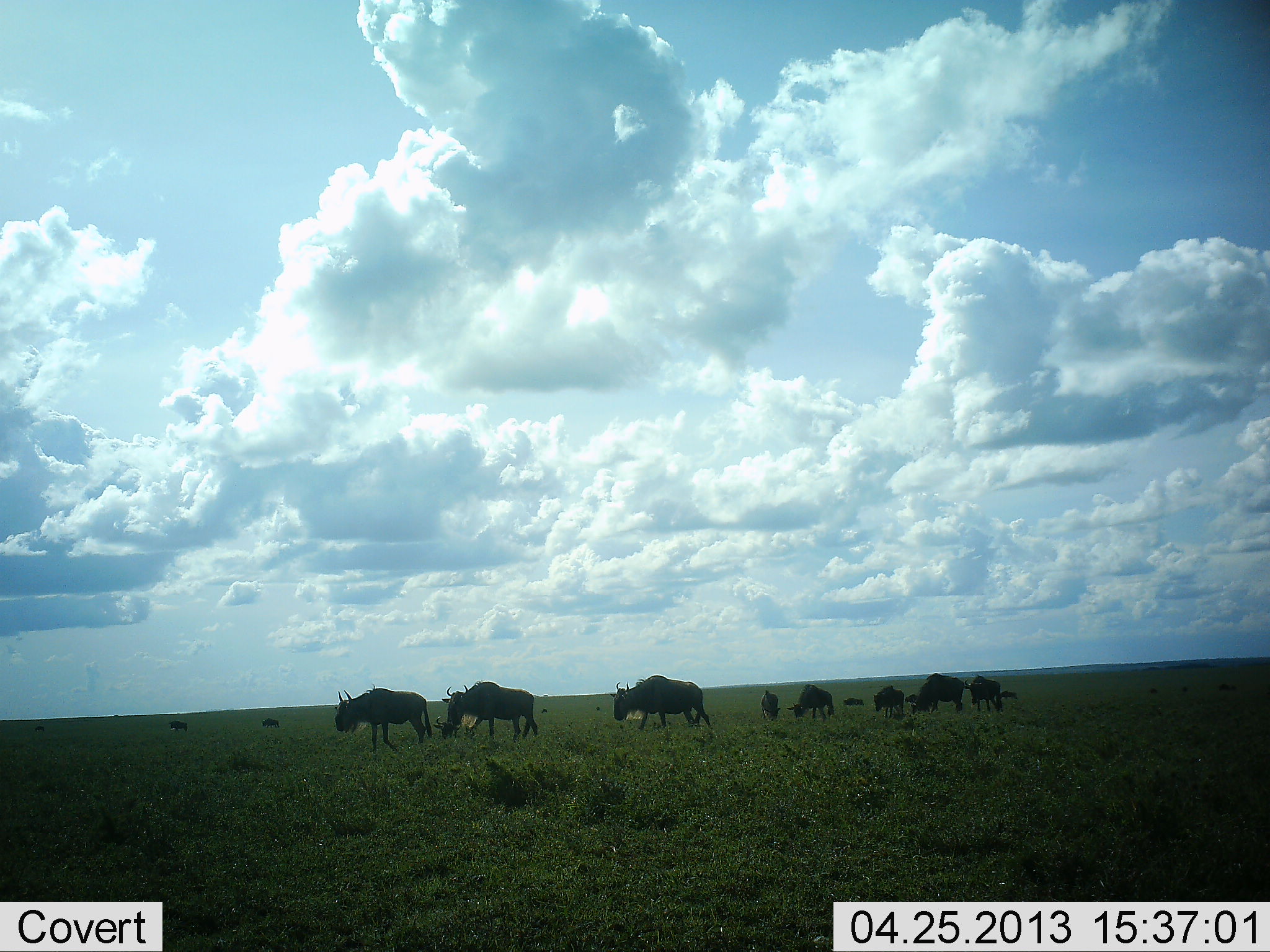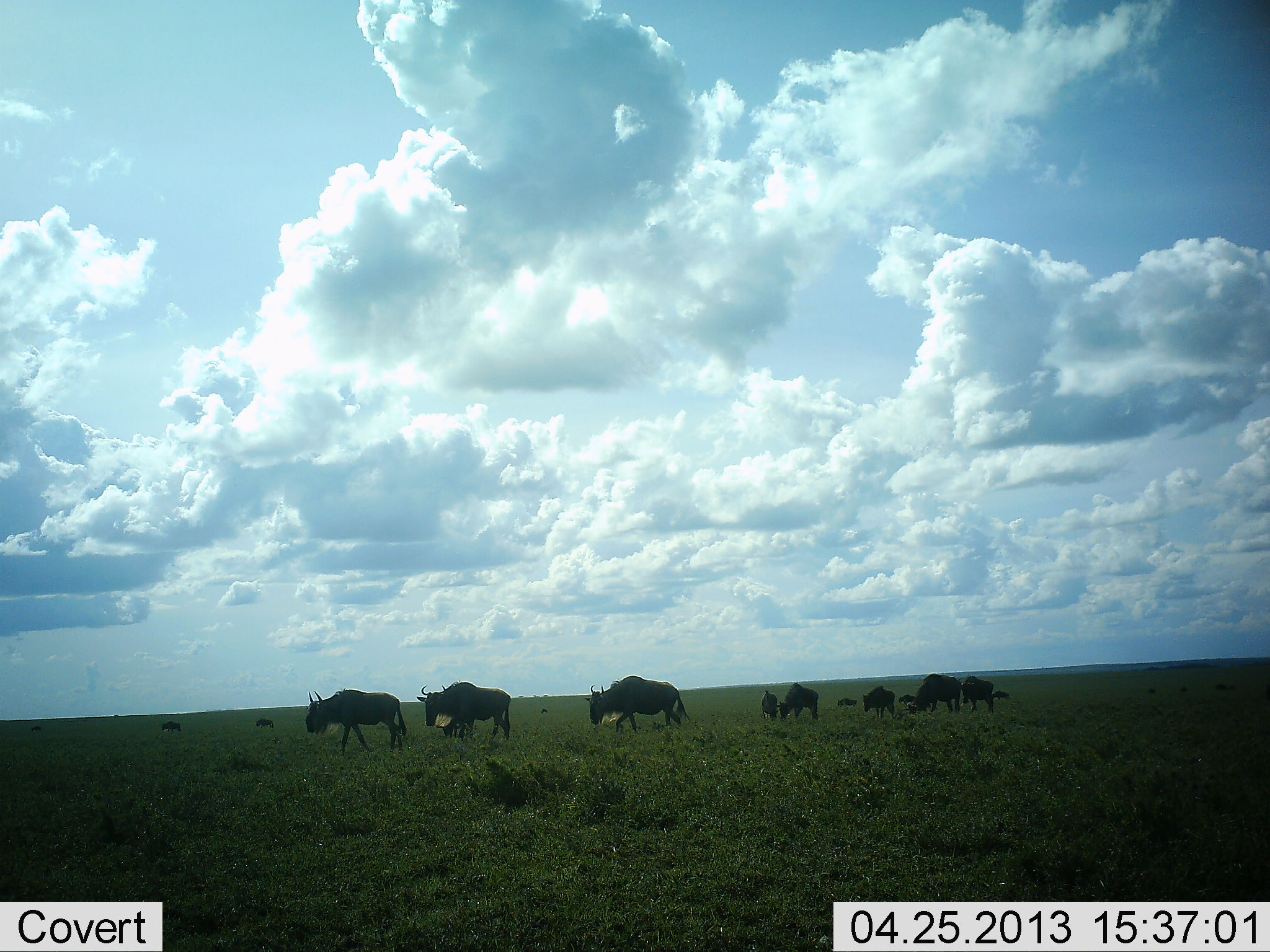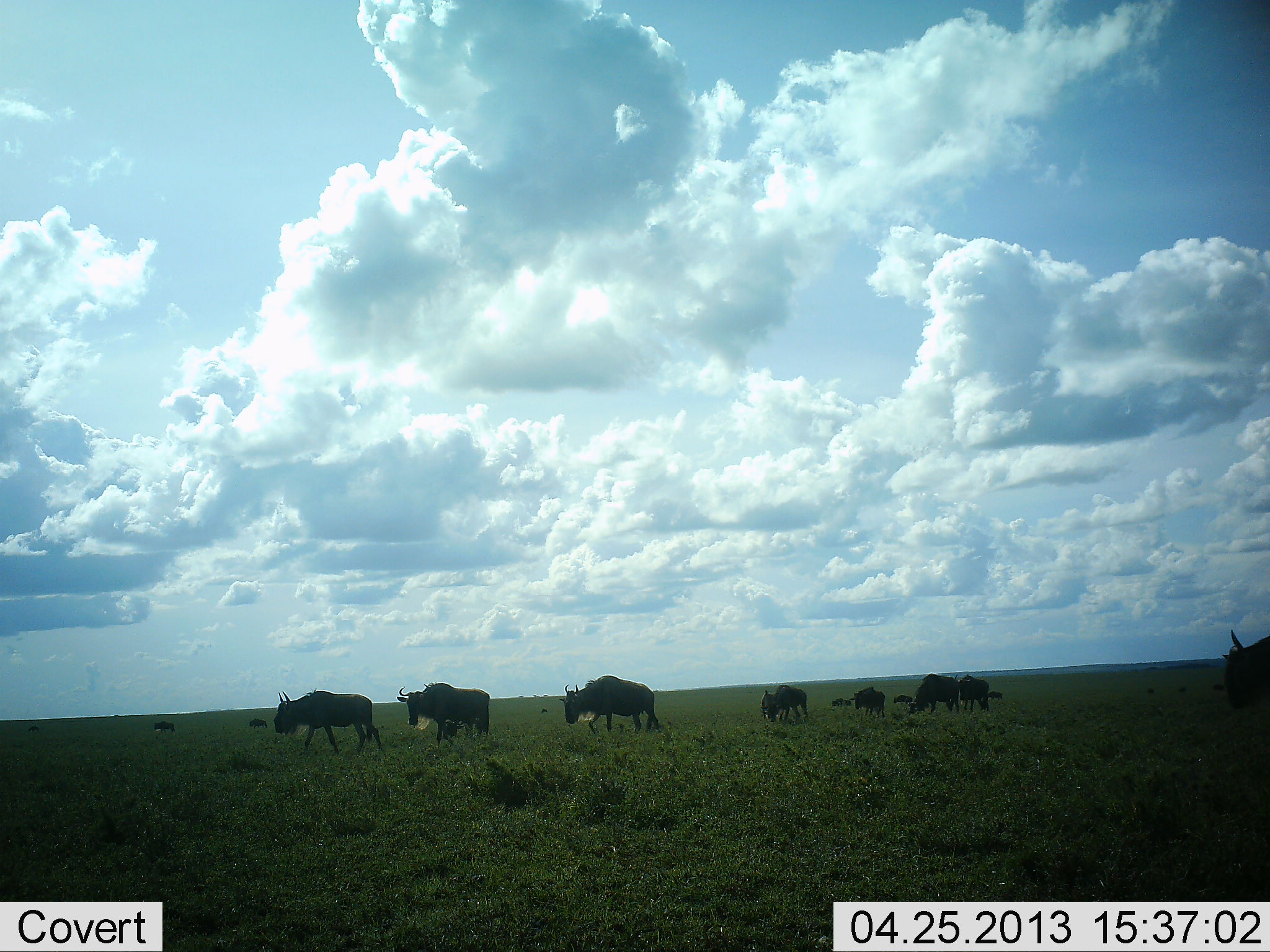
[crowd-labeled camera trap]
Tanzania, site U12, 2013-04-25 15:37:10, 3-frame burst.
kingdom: Animalia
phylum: Chordata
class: Mammalia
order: Artiodactyla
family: Bovidae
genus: Connochaetes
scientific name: Connochaetes taurinus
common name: blue wildebeest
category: wildebeest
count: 11-50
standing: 12%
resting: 4%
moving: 100%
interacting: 0%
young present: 4%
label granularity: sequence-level